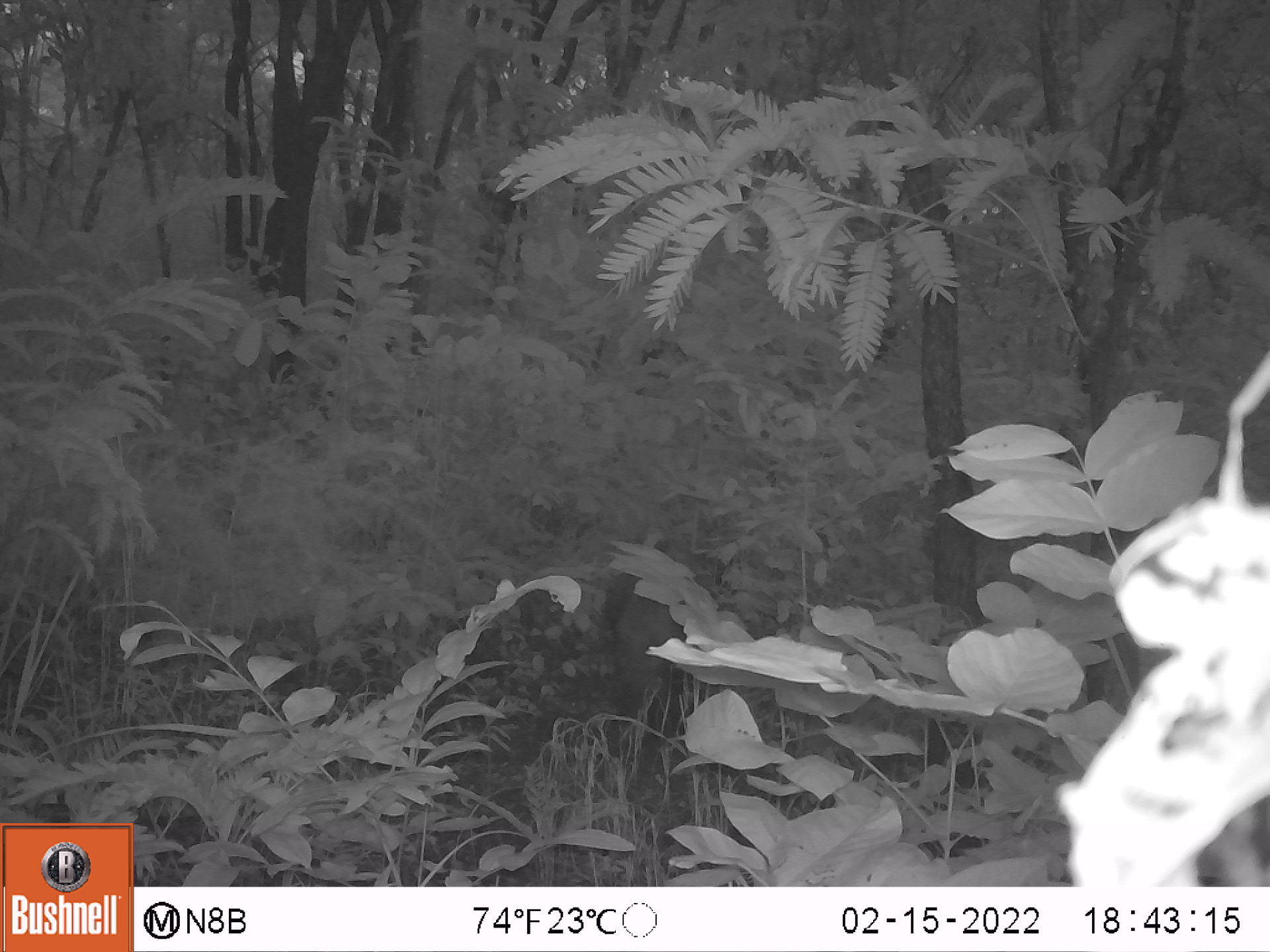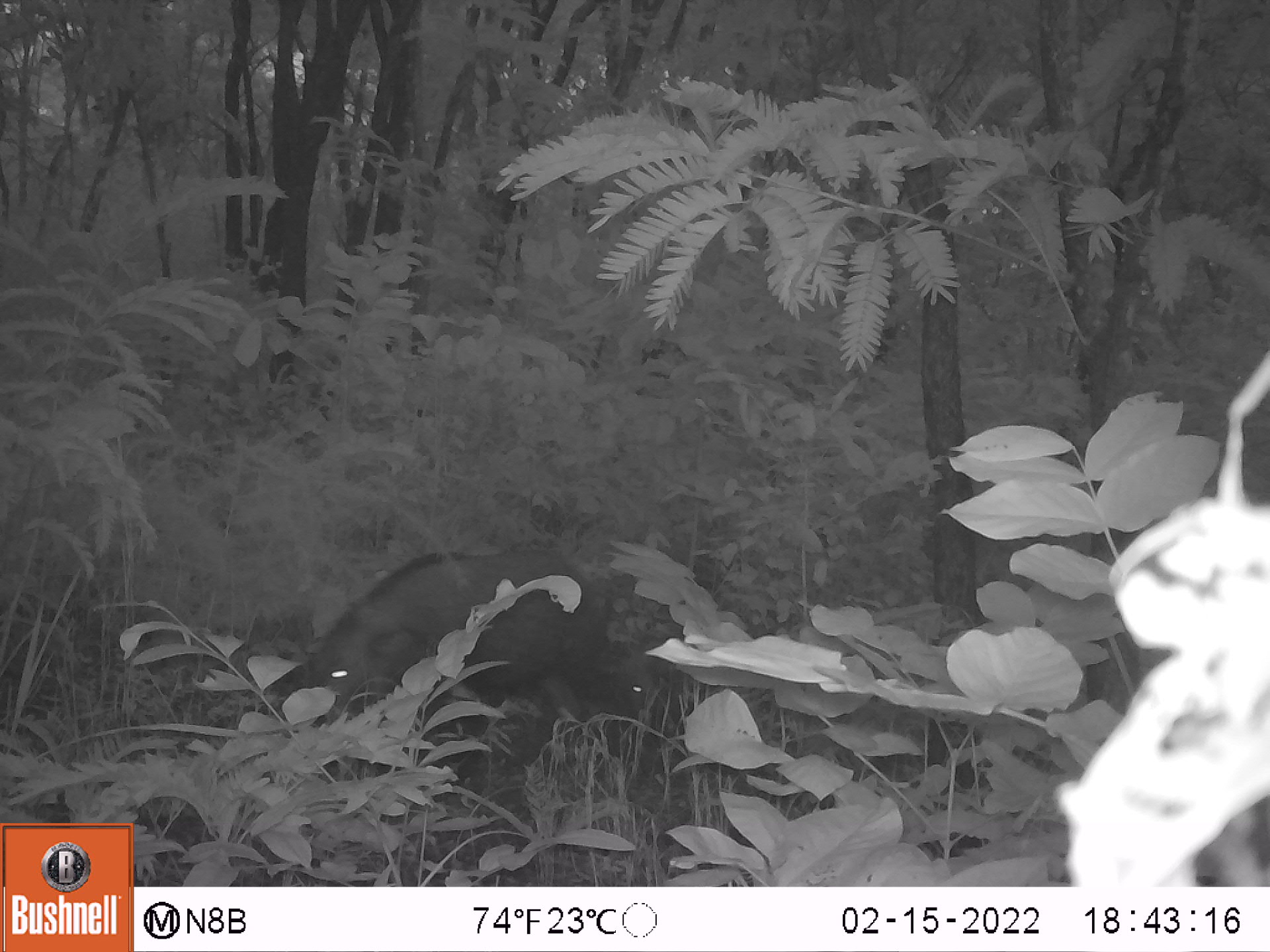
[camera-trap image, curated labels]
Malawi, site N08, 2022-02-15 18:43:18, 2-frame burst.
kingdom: Animalia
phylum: Chordata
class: Mammalia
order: Artiodactyla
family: Suidae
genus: Potamochoerus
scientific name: Potamochoerus larvatus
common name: bushpig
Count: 1.